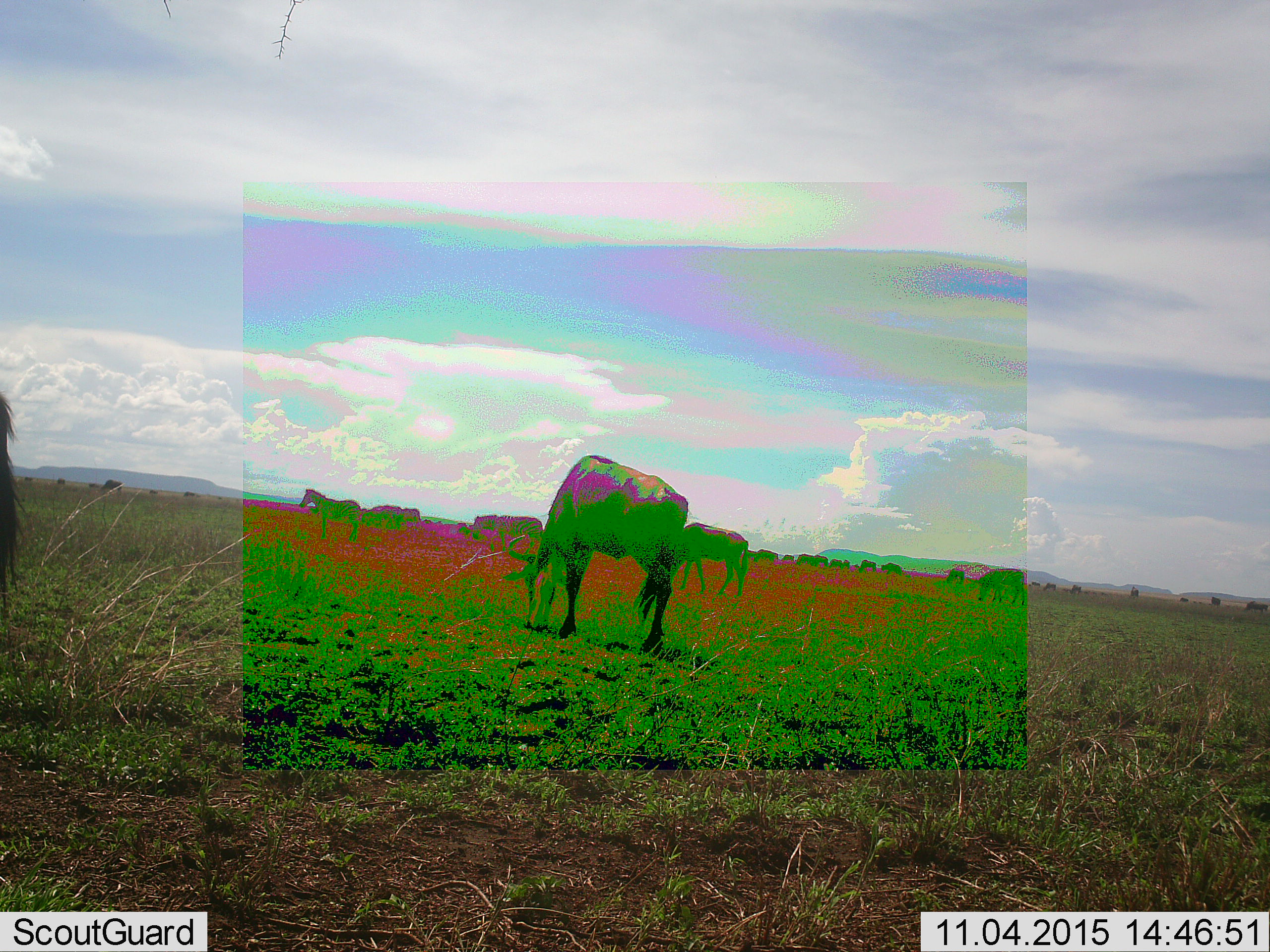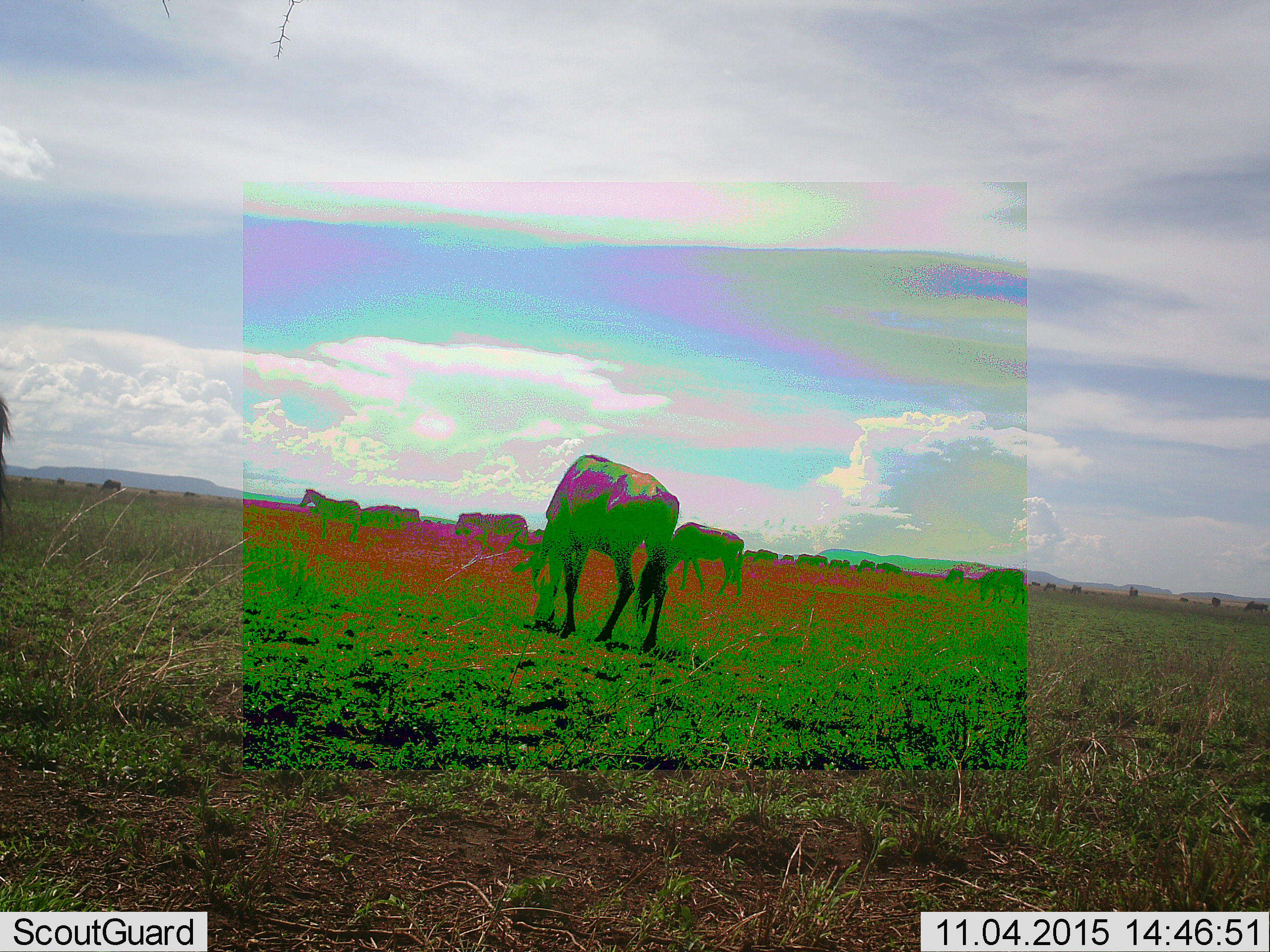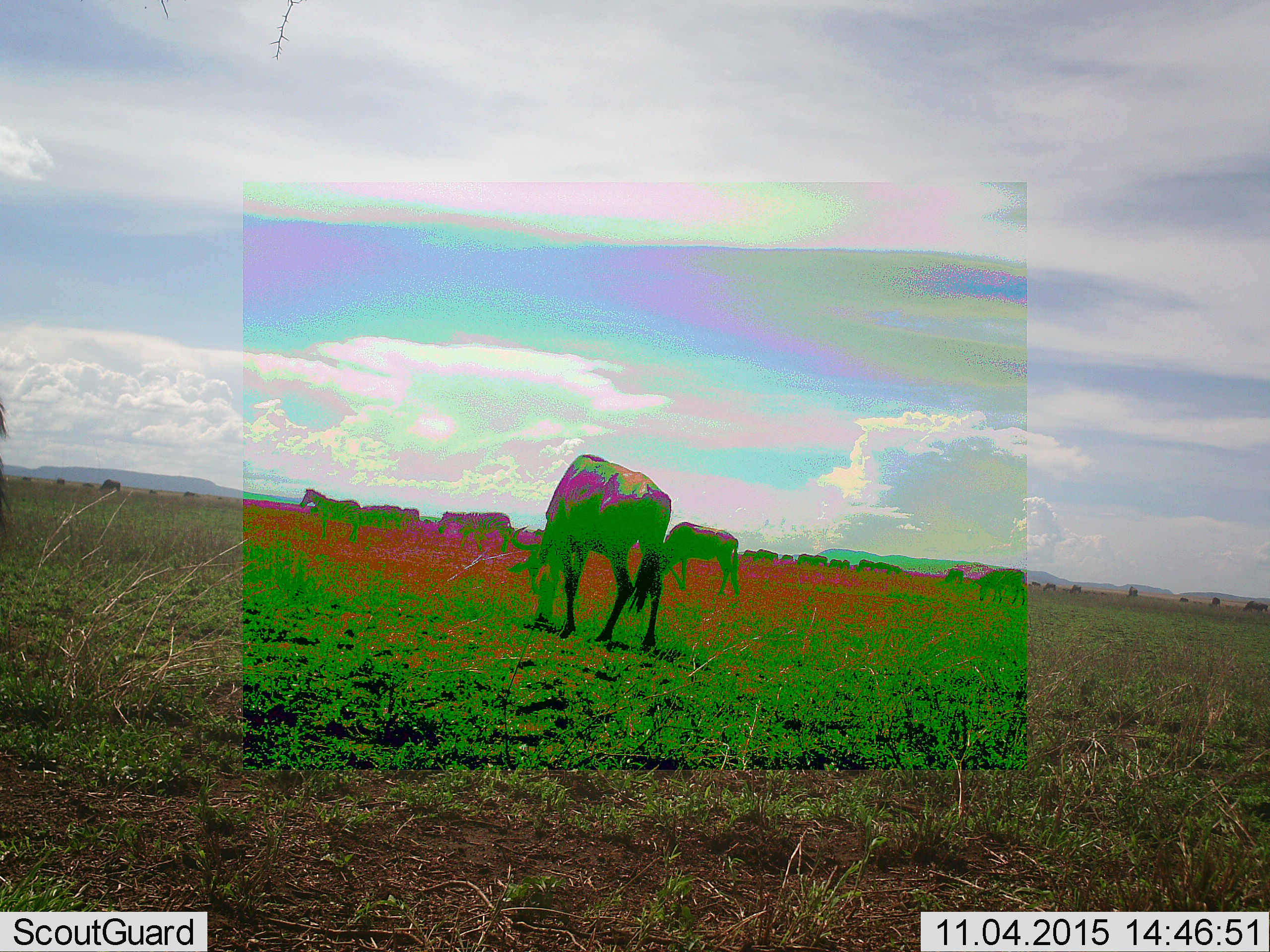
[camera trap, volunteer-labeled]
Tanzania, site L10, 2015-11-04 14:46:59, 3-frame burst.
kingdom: Animalia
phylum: Chordata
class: Mammalia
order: Artiodactyla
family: Bovidae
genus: Connochaetes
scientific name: Connochaetes taurinus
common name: blue wildebeest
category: wildebeest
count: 11-50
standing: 29%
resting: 0%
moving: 43%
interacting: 0%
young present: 0%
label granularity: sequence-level